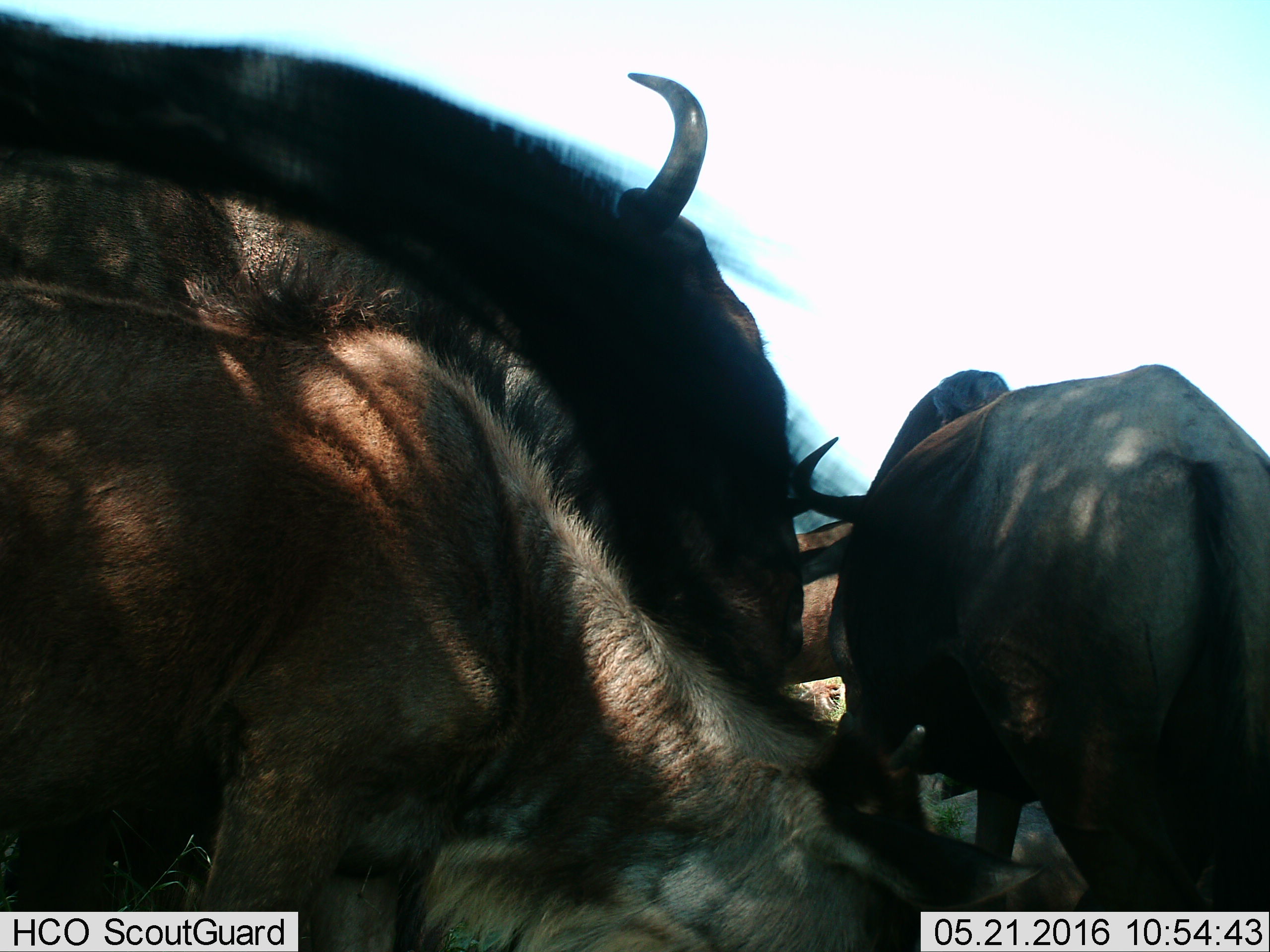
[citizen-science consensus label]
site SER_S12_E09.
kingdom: Animalia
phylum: Chordata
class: Mammalia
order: Artiodactyla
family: Bovidae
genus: Connochaetes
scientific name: Connochaetes taurinus taurinus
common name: blue wildebeest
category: wildebeestblue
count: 5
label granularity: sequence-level